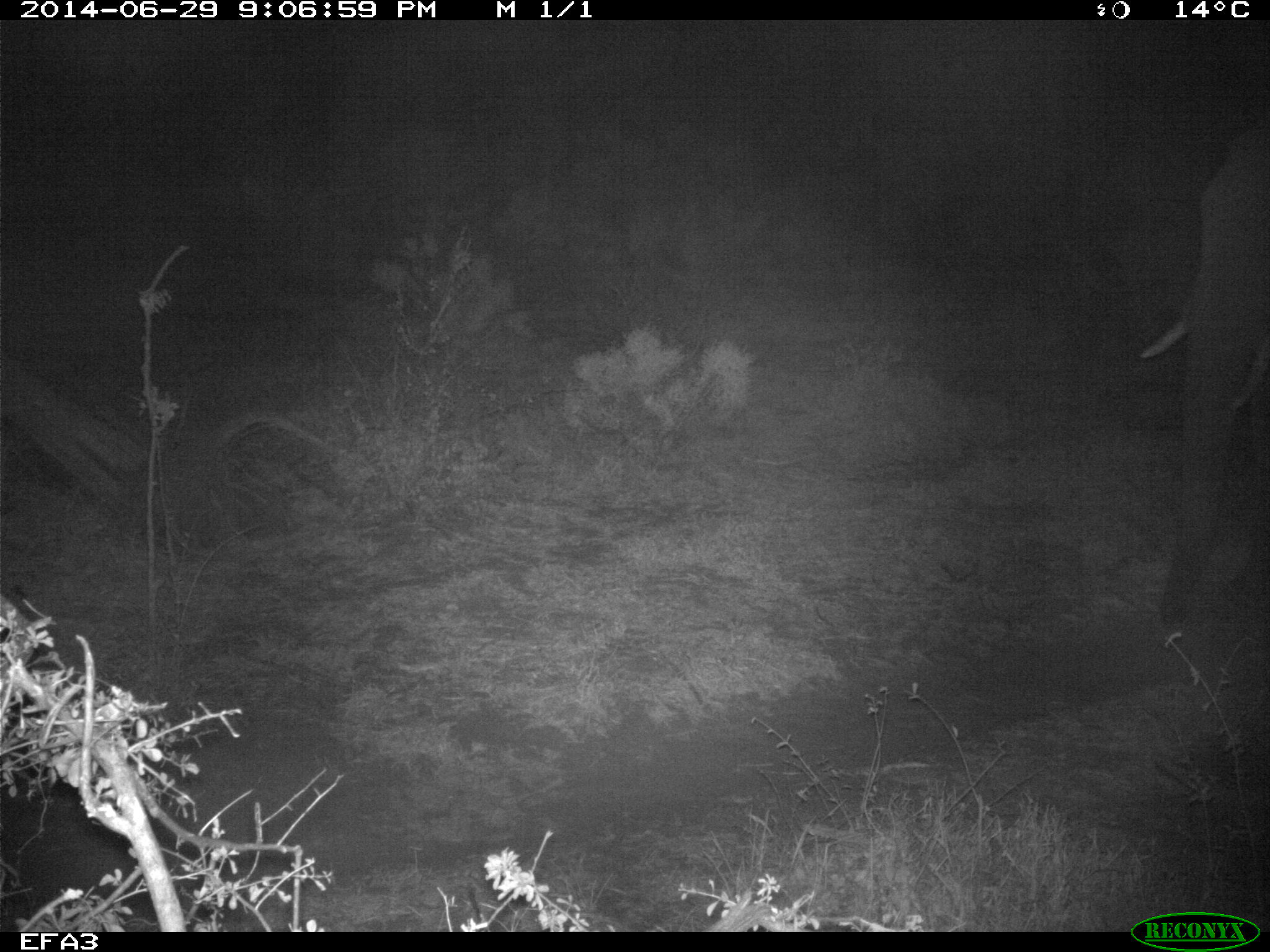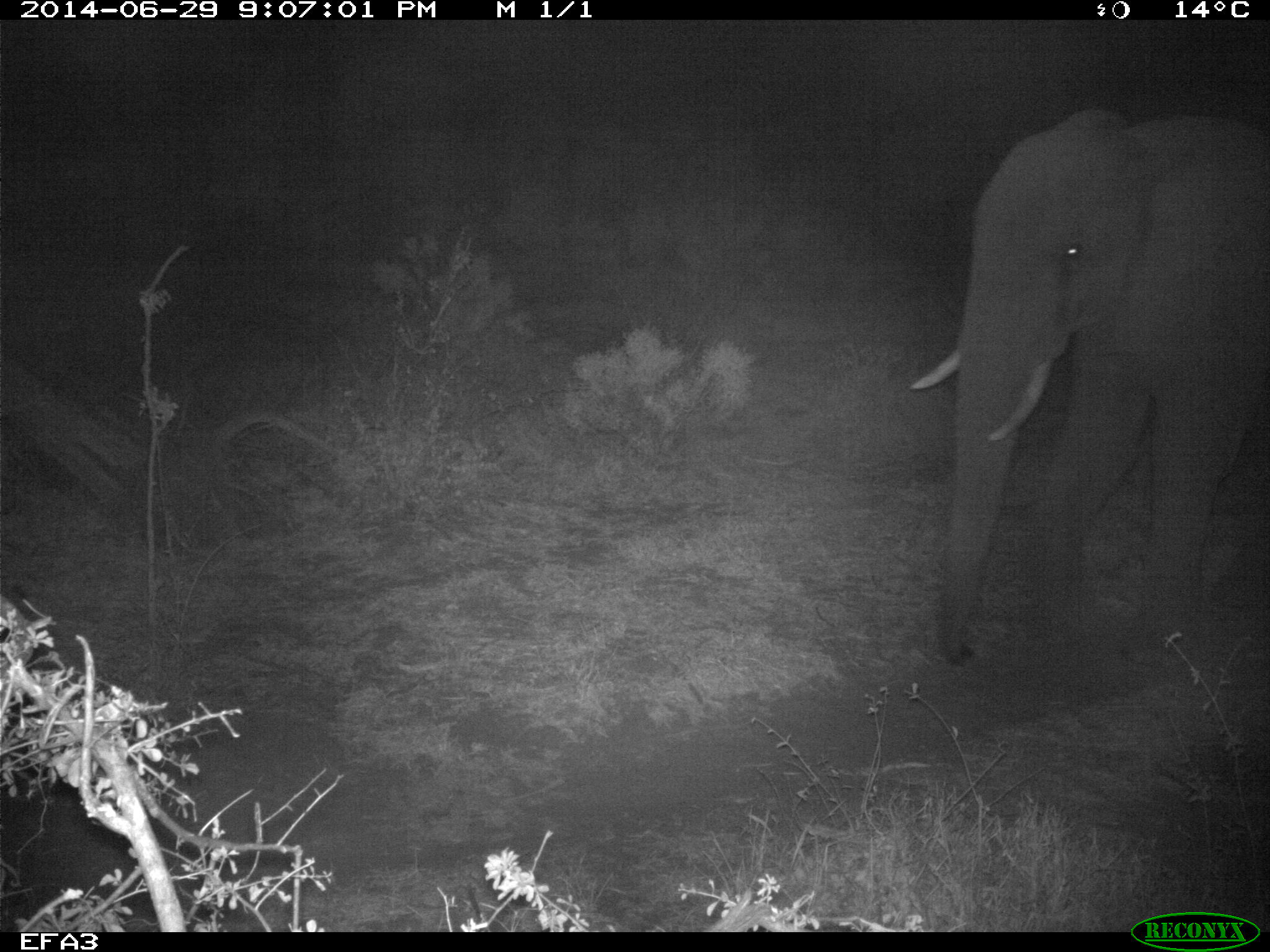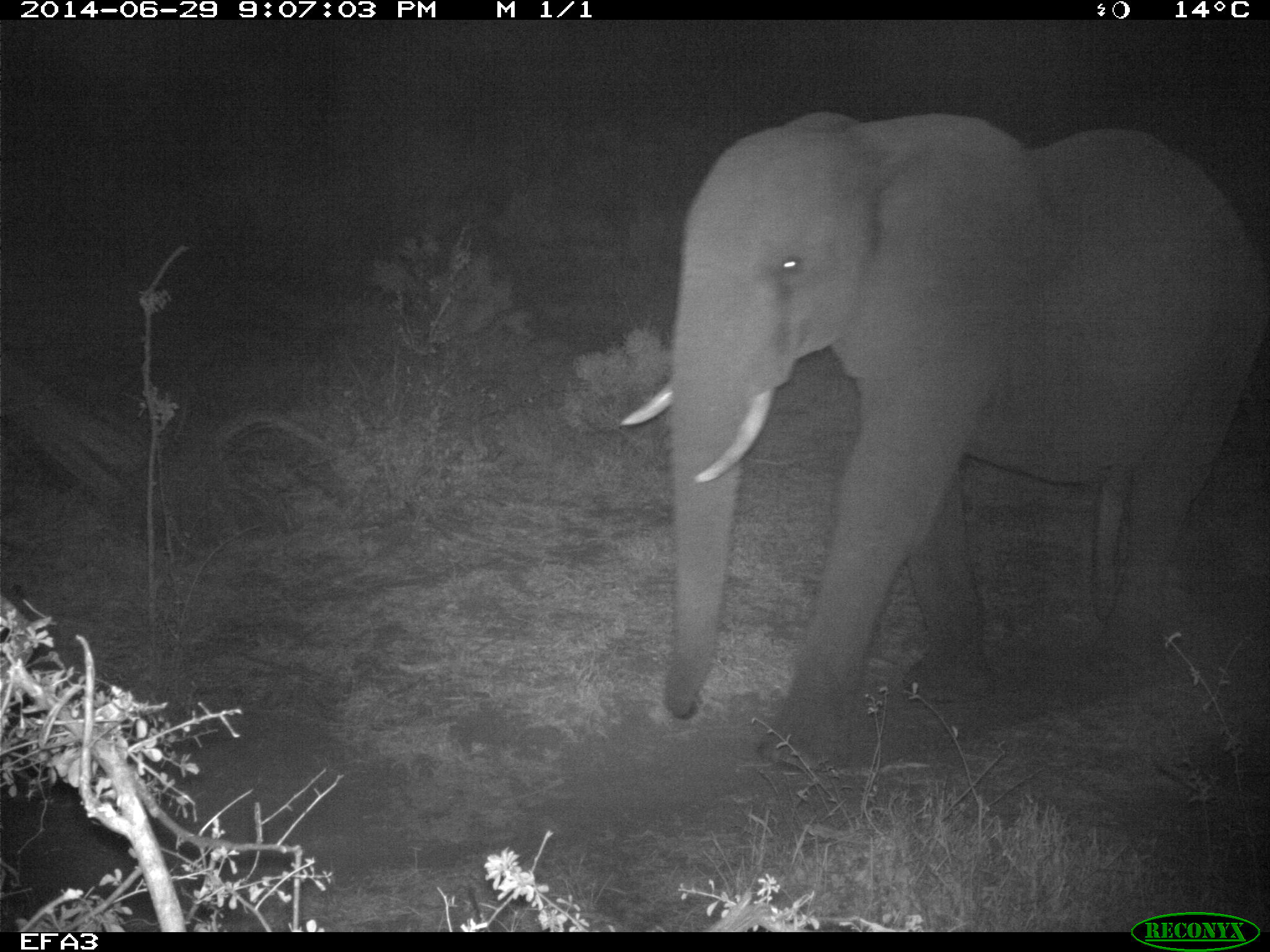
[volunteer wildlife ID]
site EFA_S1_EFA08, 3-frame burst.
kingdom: Animalia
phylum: Chordata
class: Mammalia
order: Proboscidea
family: Elephantidae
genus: Loxodonta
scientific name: Loxodonta africana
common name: african bush elephant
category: elephant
Elephant (african bush elephant) (Loxodonta africana), count 1. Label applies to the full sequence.